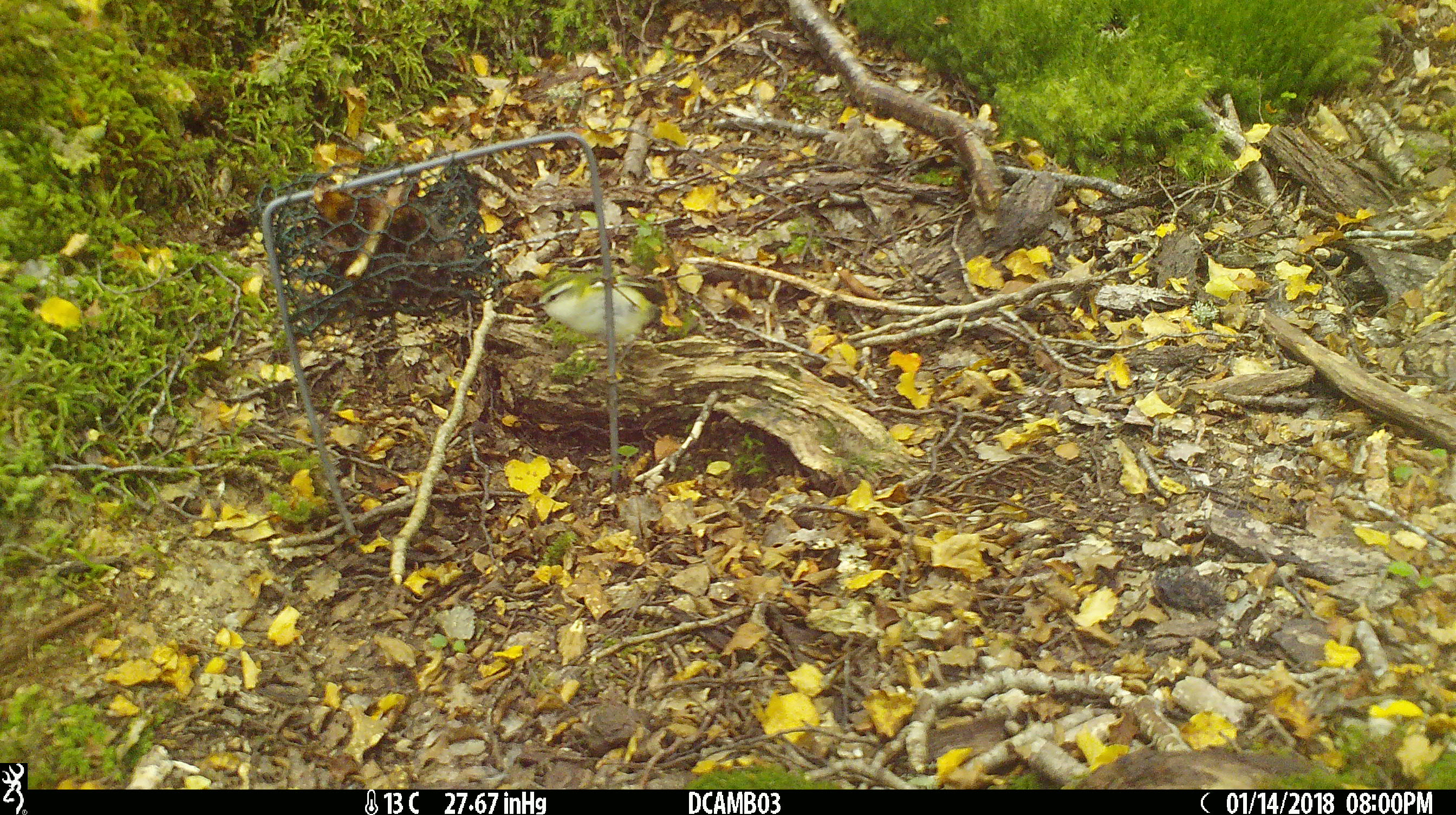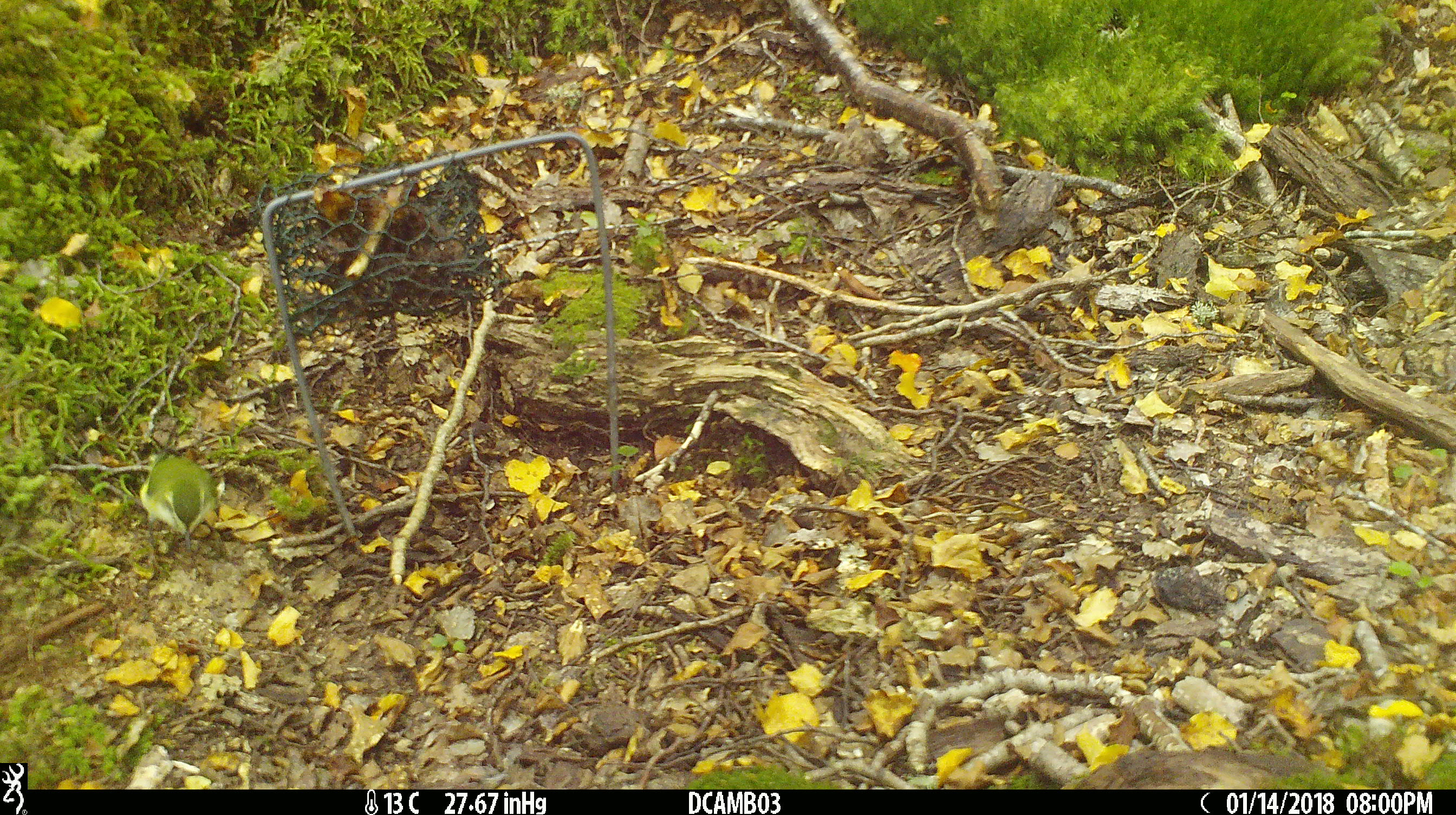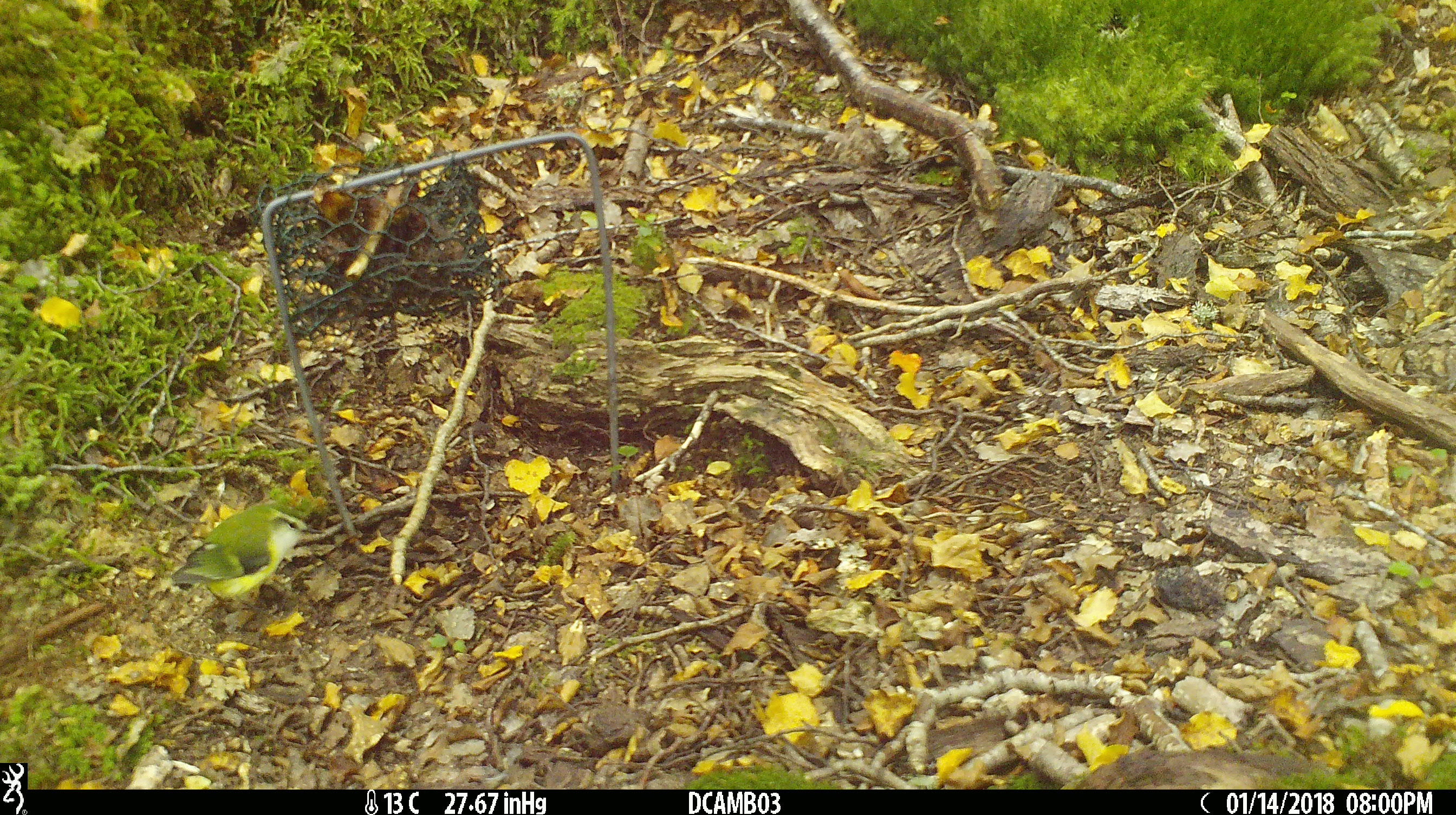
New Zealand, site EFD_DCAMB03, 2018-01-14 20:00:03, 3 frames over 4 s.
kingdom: Animalia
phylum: Chordata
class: Aves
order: Passeriformes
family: Acanthisittidae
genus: Acanthisitta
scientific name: Acanthisitta chloris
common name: rifleman